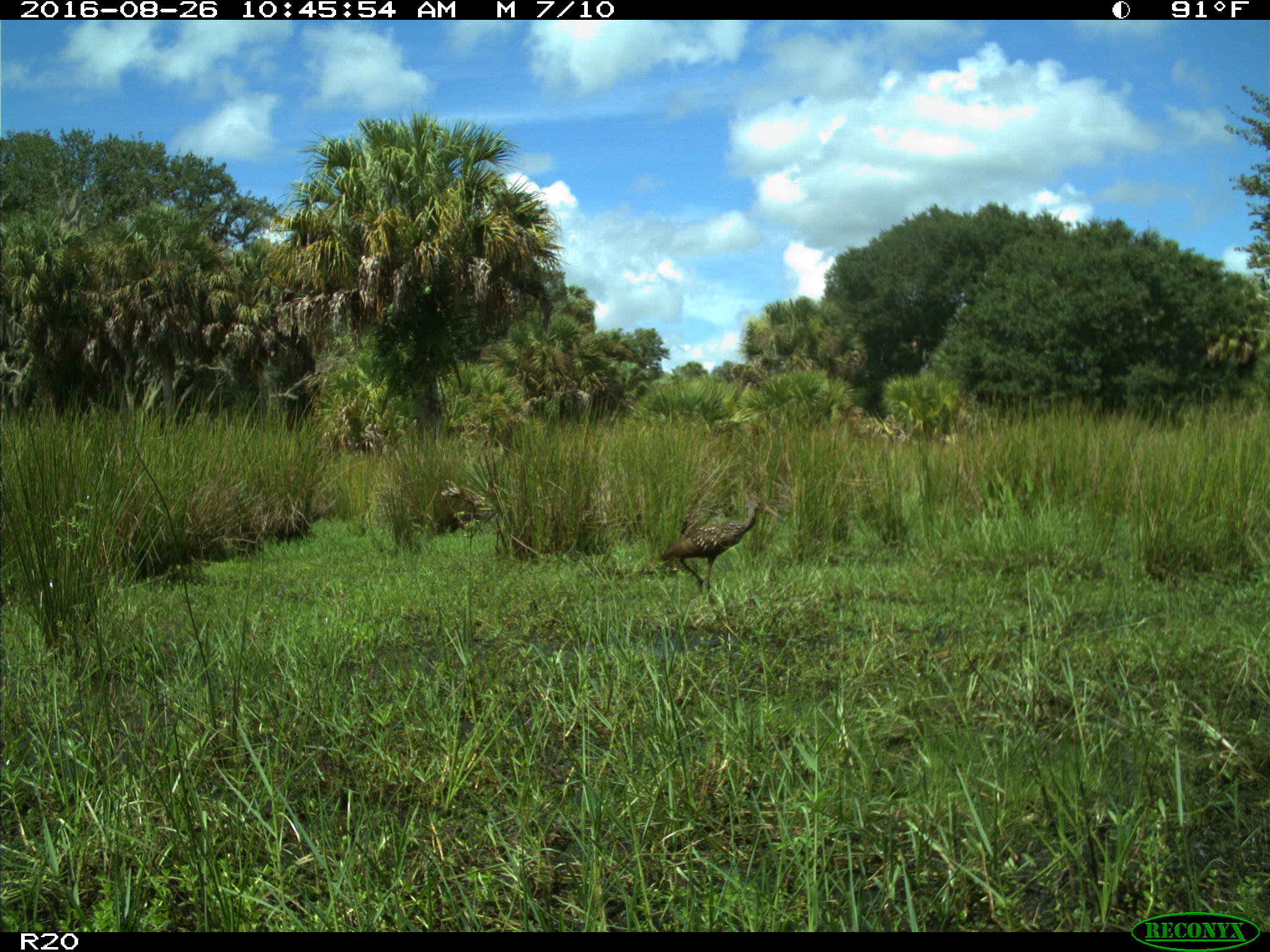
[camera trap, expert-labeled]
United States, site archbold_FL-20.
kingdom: Animalia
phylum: Chordata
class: Aves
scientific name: Aves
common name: birds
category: unidentified bird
Unidentified bird (birds) (Aves).